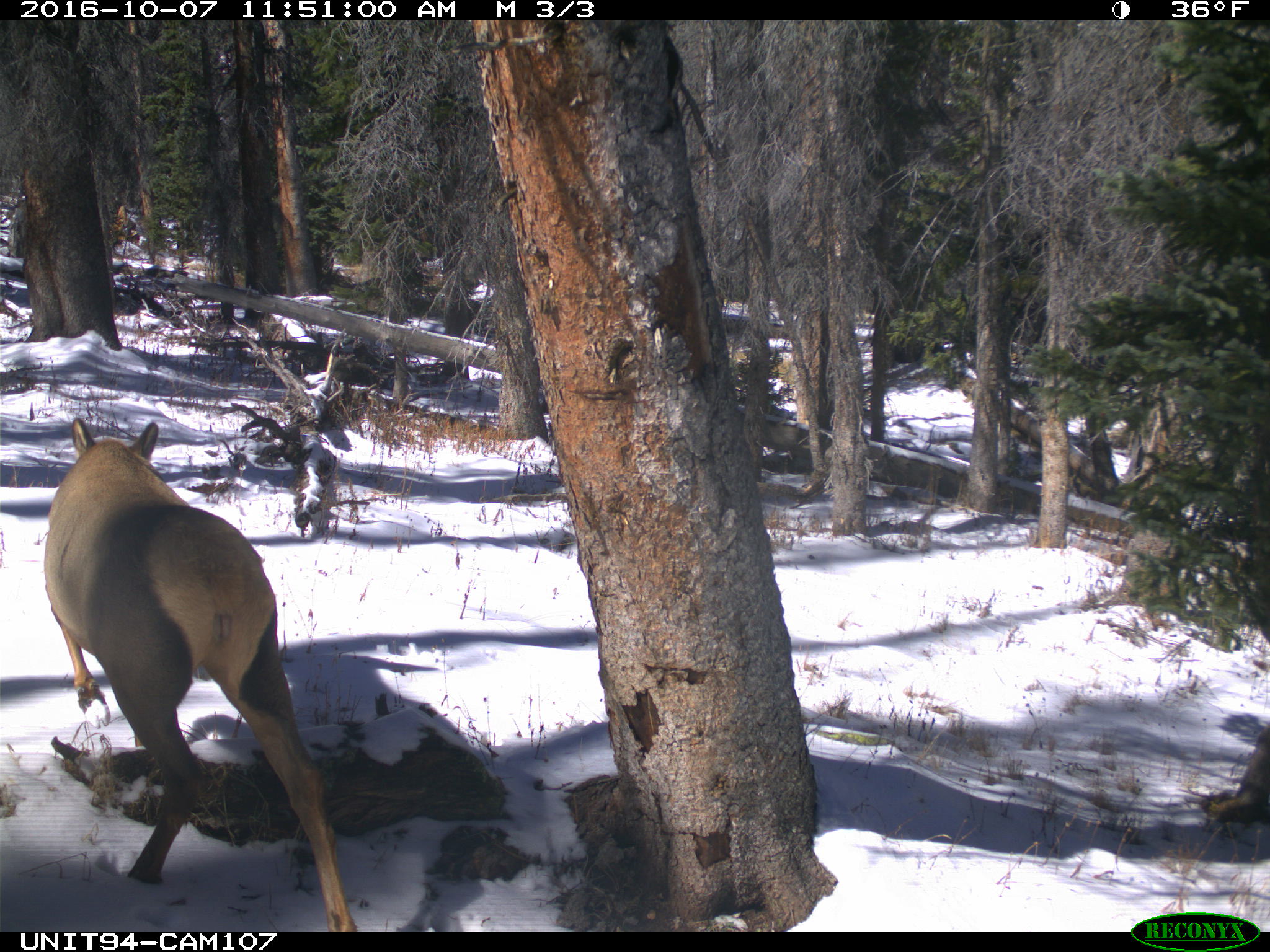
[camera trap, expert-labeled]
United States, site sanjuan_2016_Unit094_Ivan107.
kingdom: Animalia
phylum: Chordata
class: Mammalia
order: Artiodactyla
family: Cervidae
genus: Cervus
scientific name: Cervus elaphus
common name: red deer